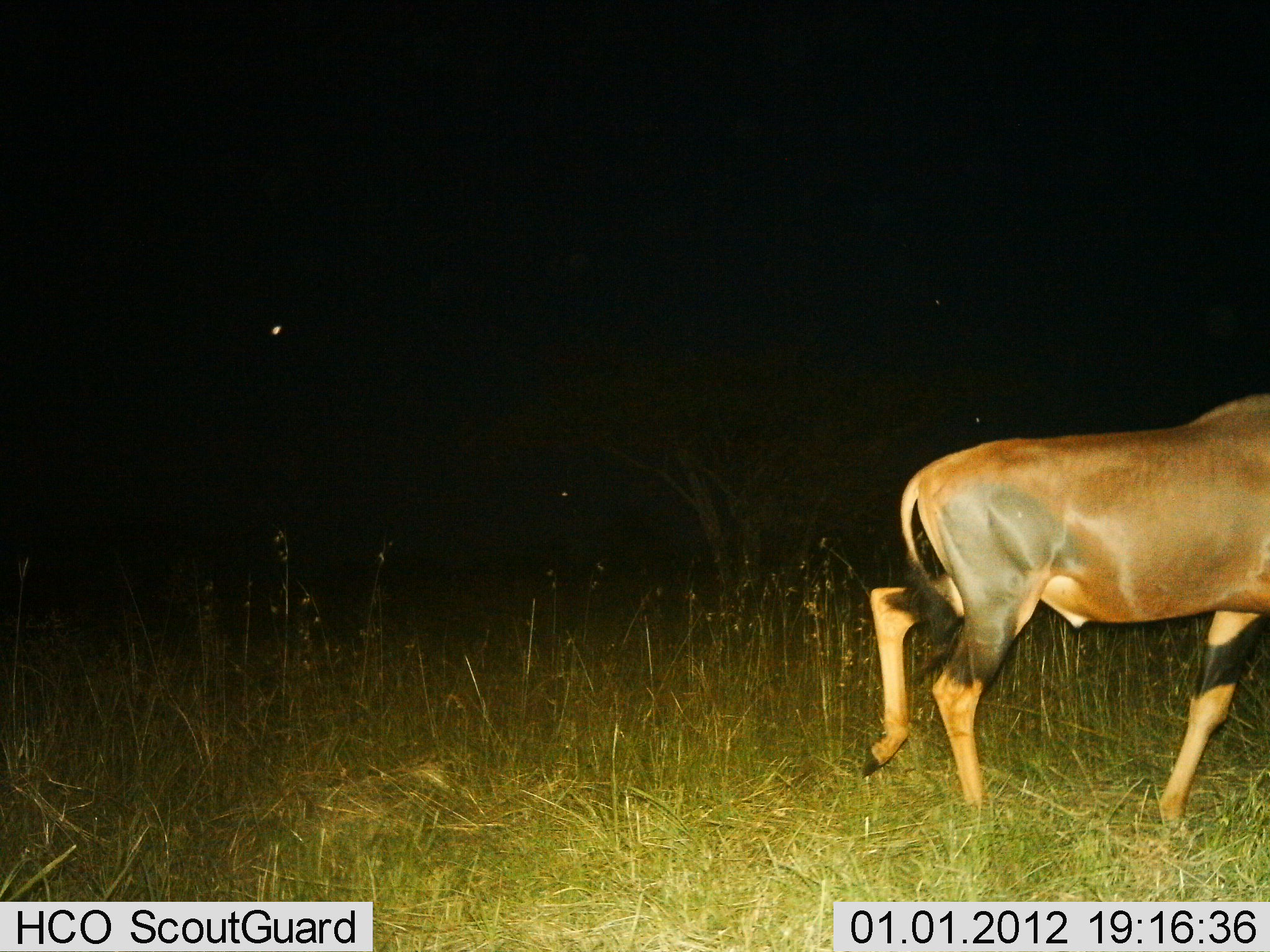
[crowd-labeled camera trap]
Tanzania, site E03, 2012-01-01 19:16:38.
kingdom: Animalia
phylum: Chordata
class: Mammalia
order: Artiodactyla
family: Bovidae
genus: Damaliscus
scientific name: Damaliscus lunatus jimela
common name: topi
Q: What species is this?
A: Topi (Damaliscus lunatus jimela).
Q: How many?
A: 1.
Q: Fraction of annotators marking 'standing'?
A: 12%.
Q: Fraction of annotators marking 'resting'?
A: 0%.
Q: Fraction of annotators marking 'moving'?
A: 88%.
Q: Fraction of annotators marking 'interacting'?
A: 0%.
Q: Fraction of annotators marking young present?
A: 0%.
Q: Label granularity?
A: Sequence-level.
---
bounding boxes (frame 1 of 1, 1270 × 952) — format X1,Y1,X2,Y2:
animal: 861,390,1270,839